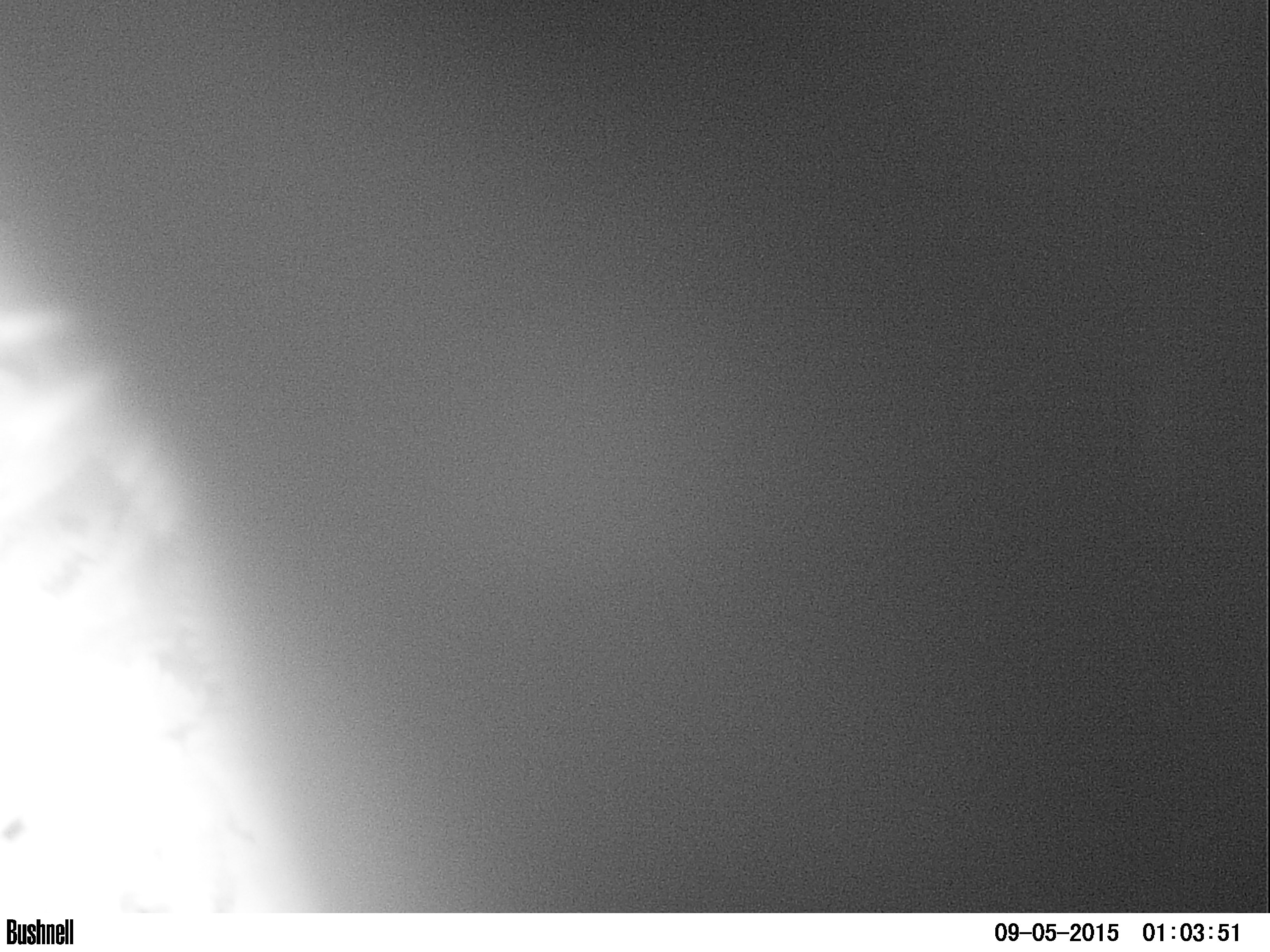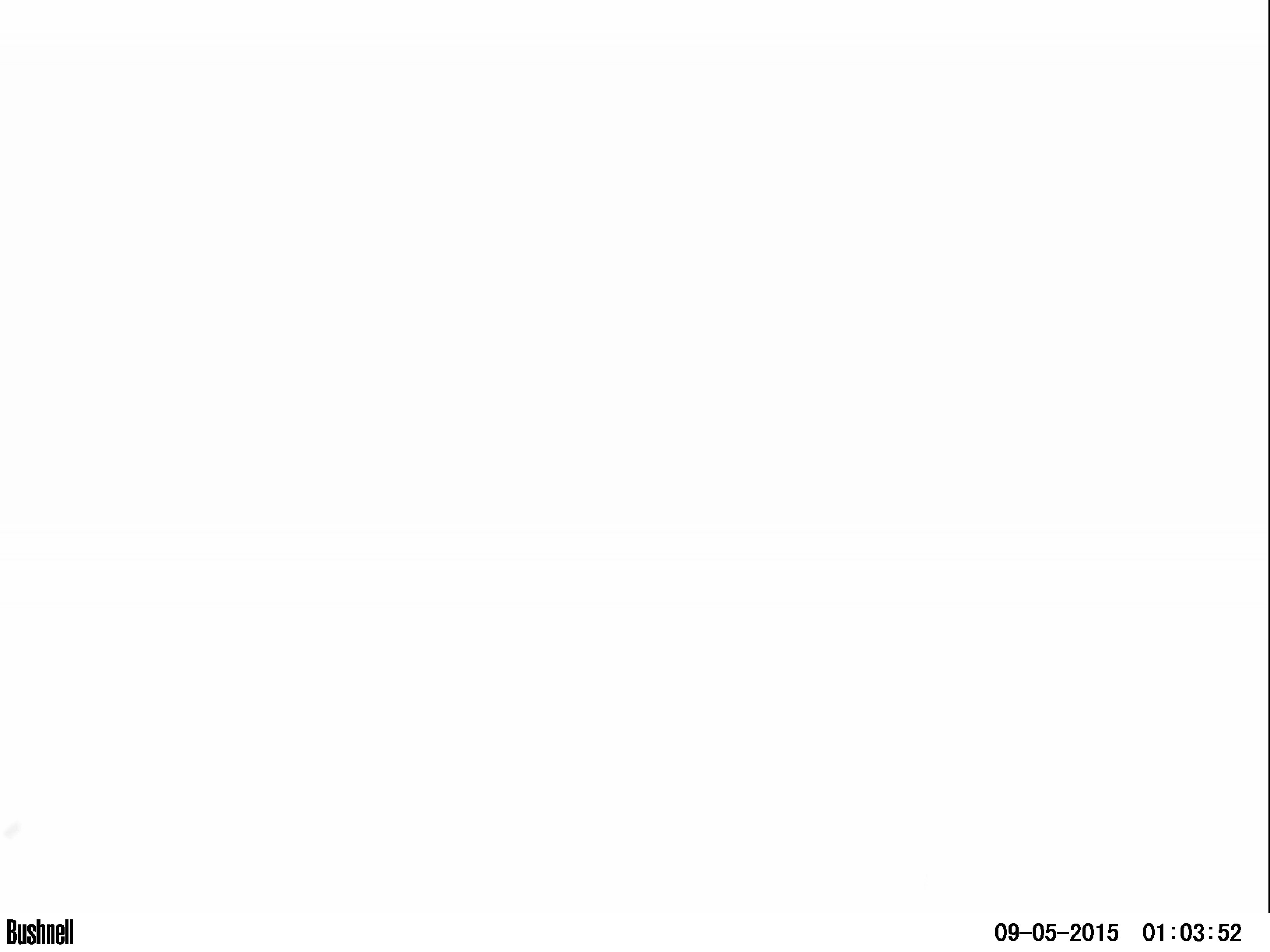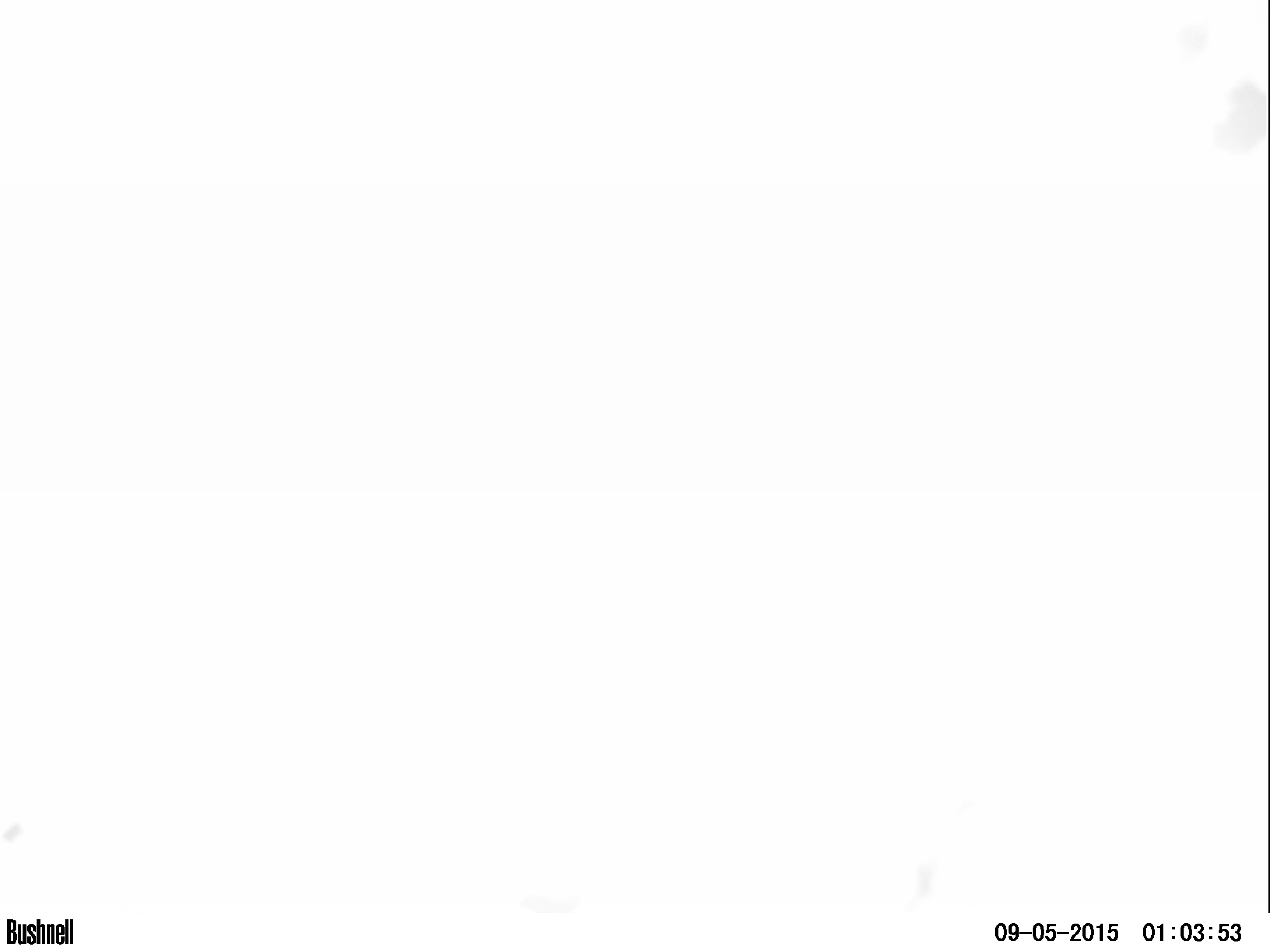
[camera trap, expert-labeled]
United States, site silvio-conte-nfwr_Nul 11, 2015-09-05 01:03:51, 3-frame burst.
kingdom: Animalia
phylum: Chordata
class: Mammalia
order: Artiodactyla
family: Cervidae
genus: Alces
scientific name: Alces alces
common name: moose